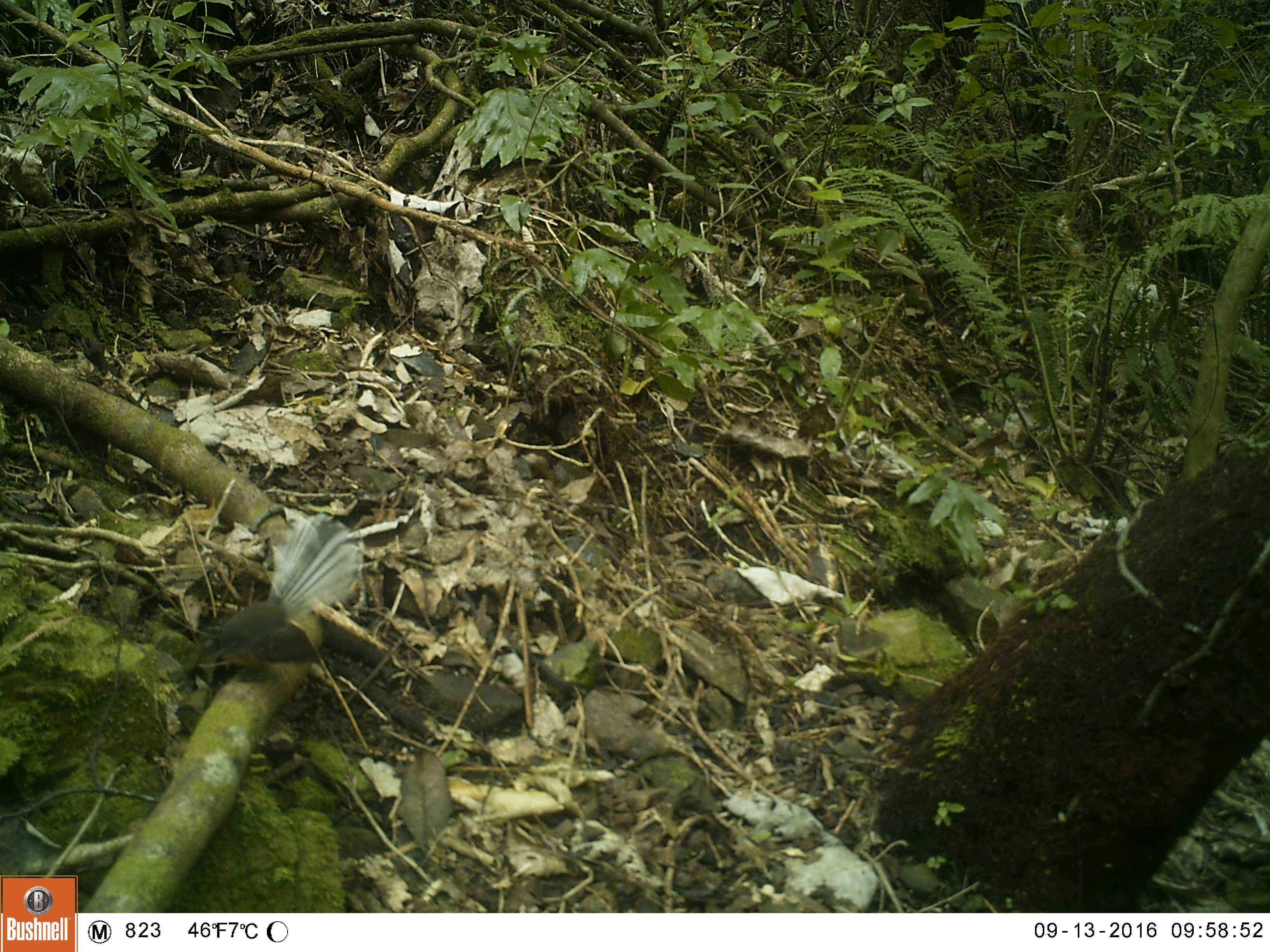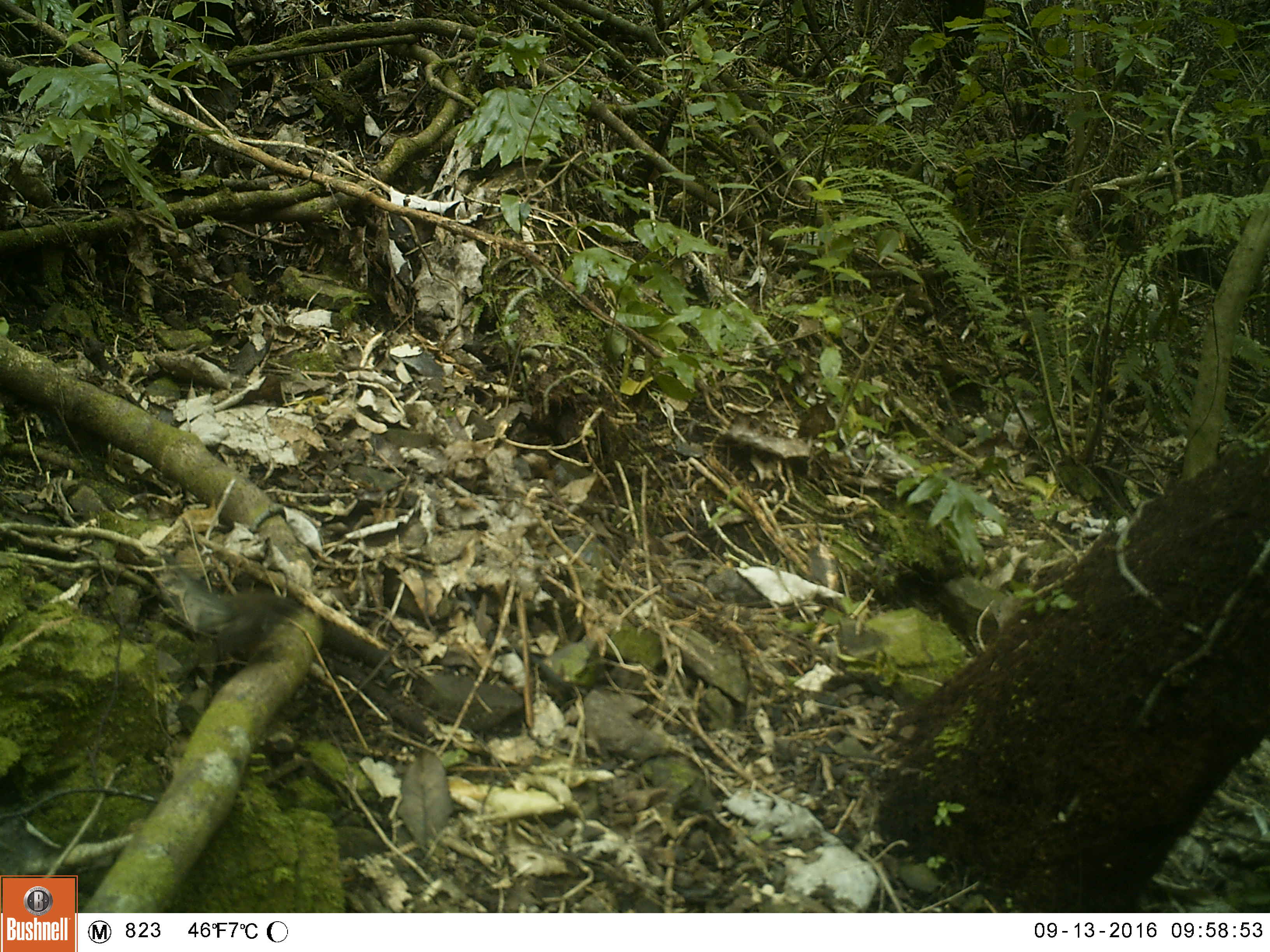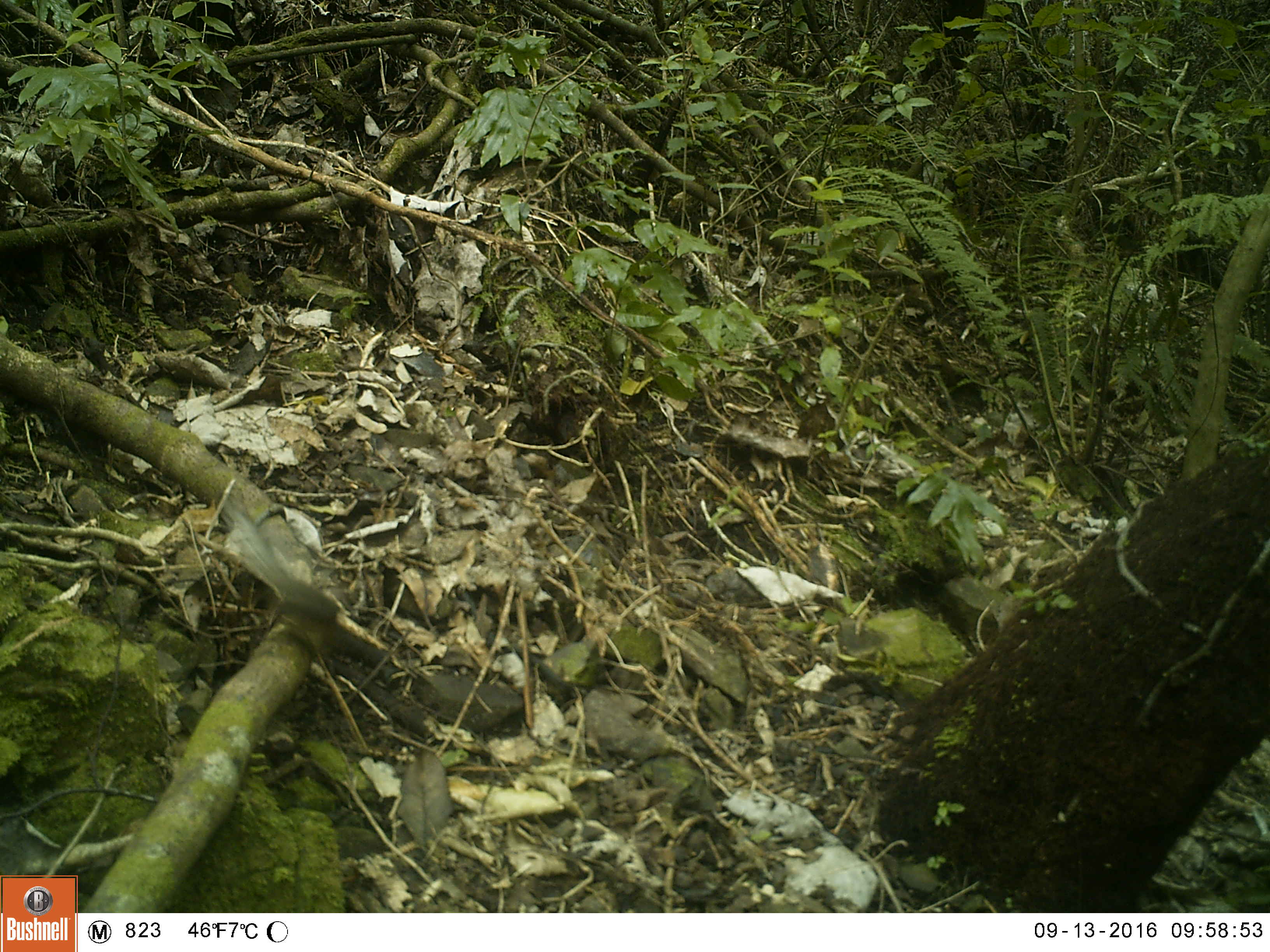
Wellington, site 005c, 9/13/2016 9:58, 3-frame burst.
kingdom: Animalia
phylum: Chordata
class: Aves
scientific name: Aves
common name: bird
Bird (Aves).